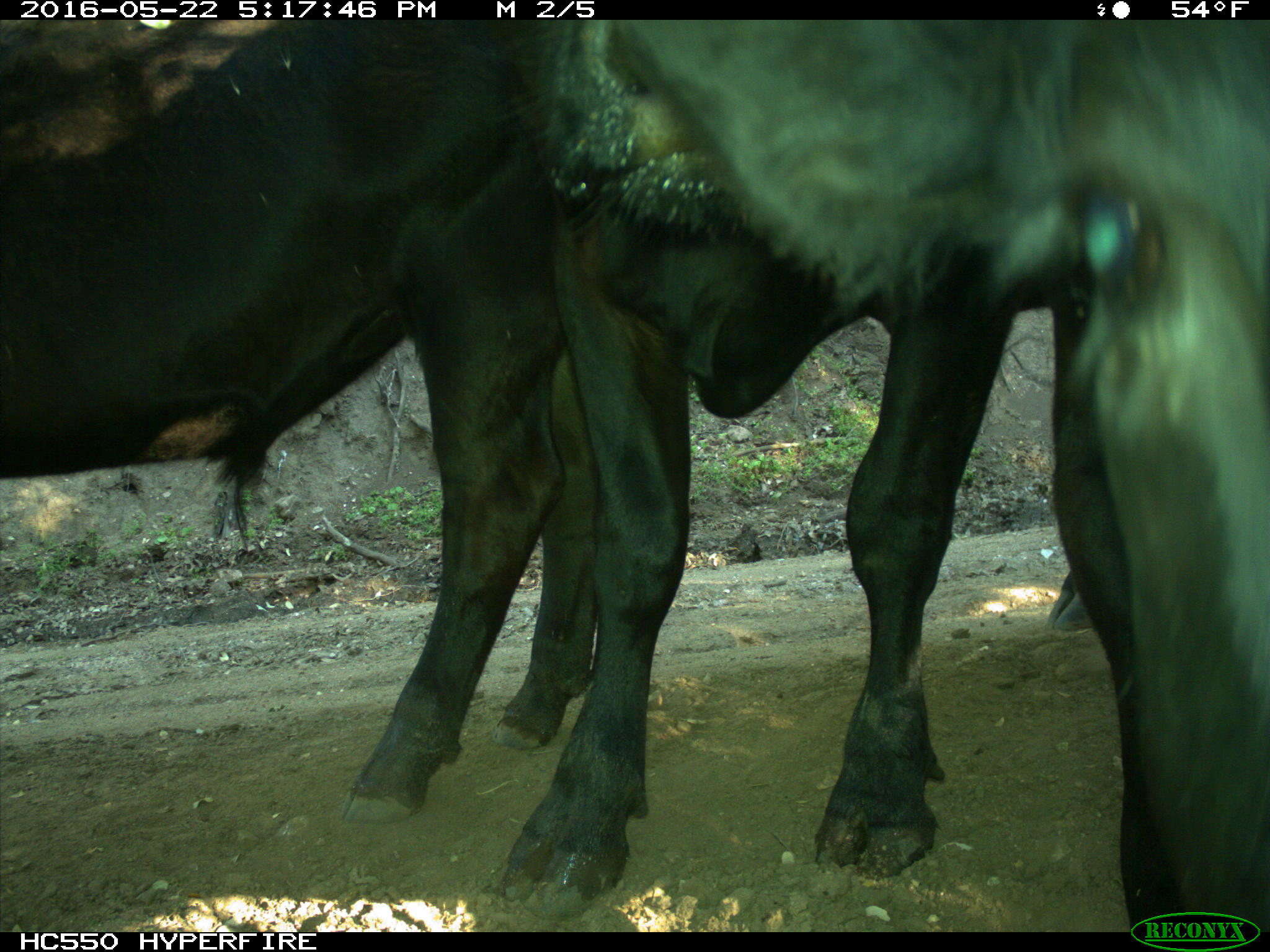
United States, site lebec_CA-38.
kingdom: Animalia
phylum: Chordata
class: Mammalia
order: Artiodactyla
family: Bovidae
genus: Bos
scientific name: Bos taurus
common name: domestic cow